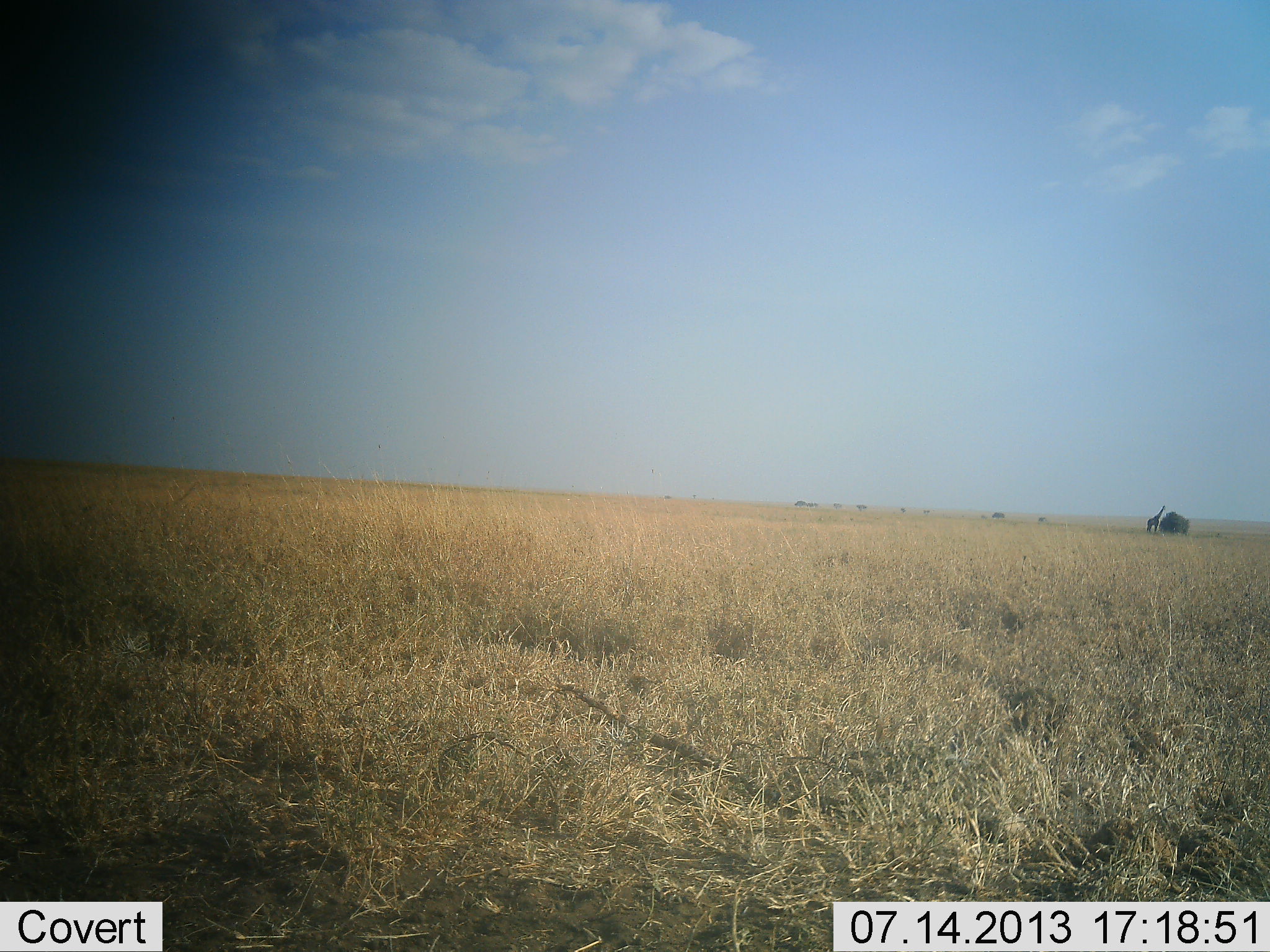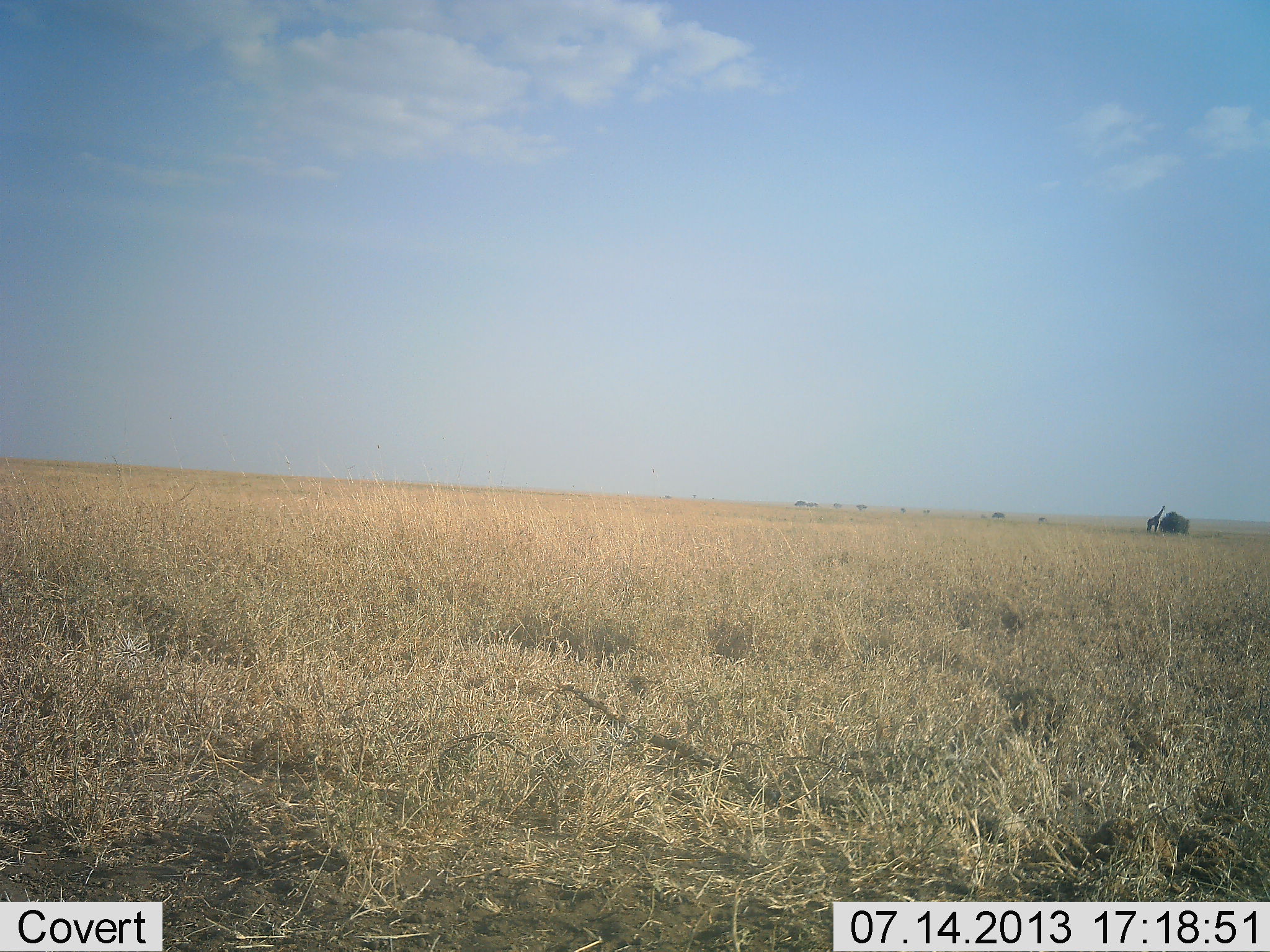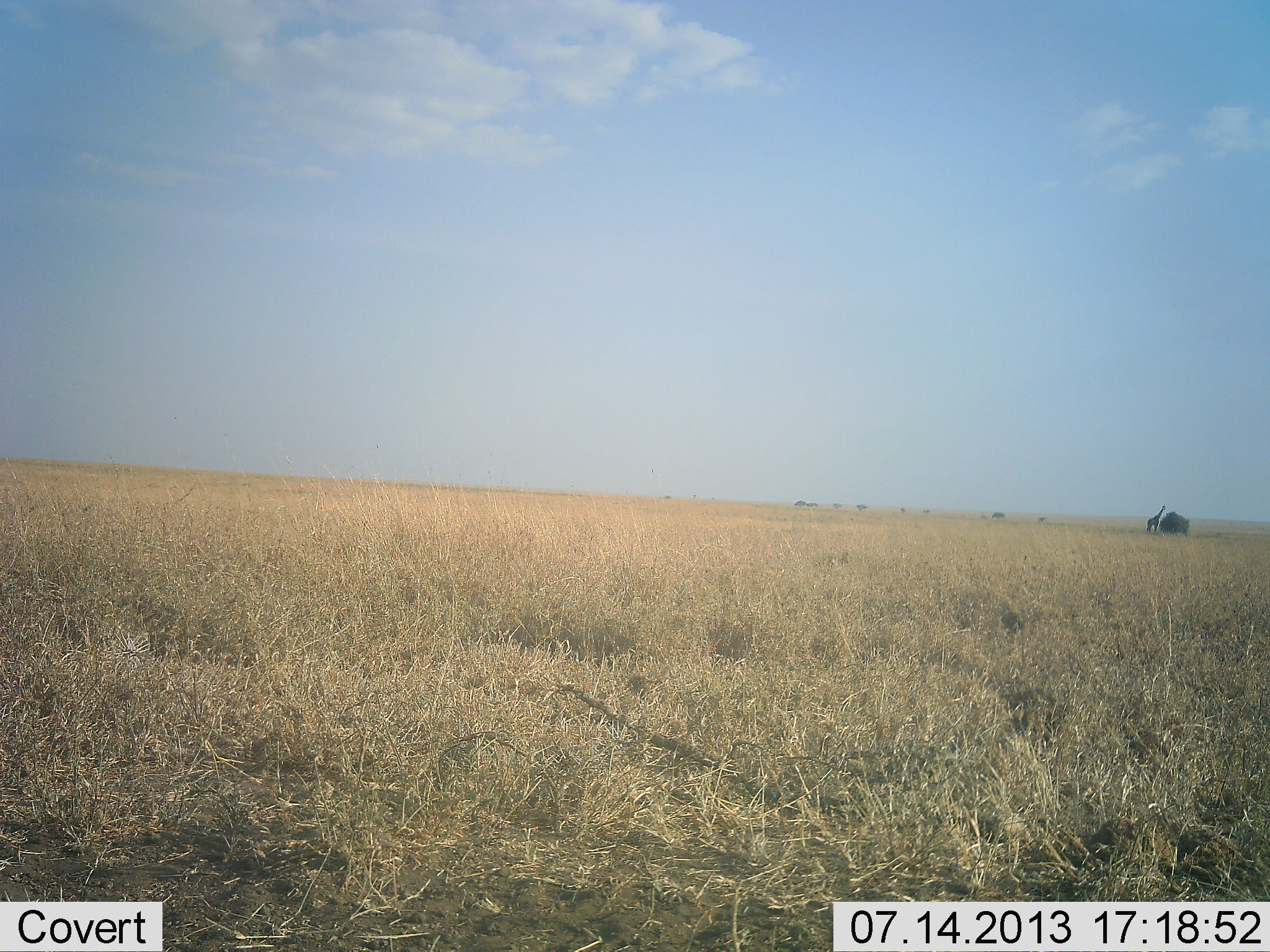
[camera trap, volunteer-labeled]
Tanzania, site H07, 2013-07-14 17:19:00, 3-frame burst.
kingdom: Animalia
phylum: Chordata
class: Mammalia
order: Artiodactyla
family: Giraffidae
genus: Giraffa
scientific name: Giraffa camelopardalis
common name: giraffe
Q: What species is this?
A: Giraffe (Giraffa camelopardalis).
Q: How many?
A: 1.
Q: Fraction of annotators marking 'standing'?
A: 91%.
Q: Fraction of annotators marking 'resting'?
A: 0%.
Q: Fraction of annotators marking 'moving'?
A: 0%.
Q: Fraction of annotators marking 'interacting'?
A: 0%.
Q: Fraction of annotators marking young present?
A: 0%.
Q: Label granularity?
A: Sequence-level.